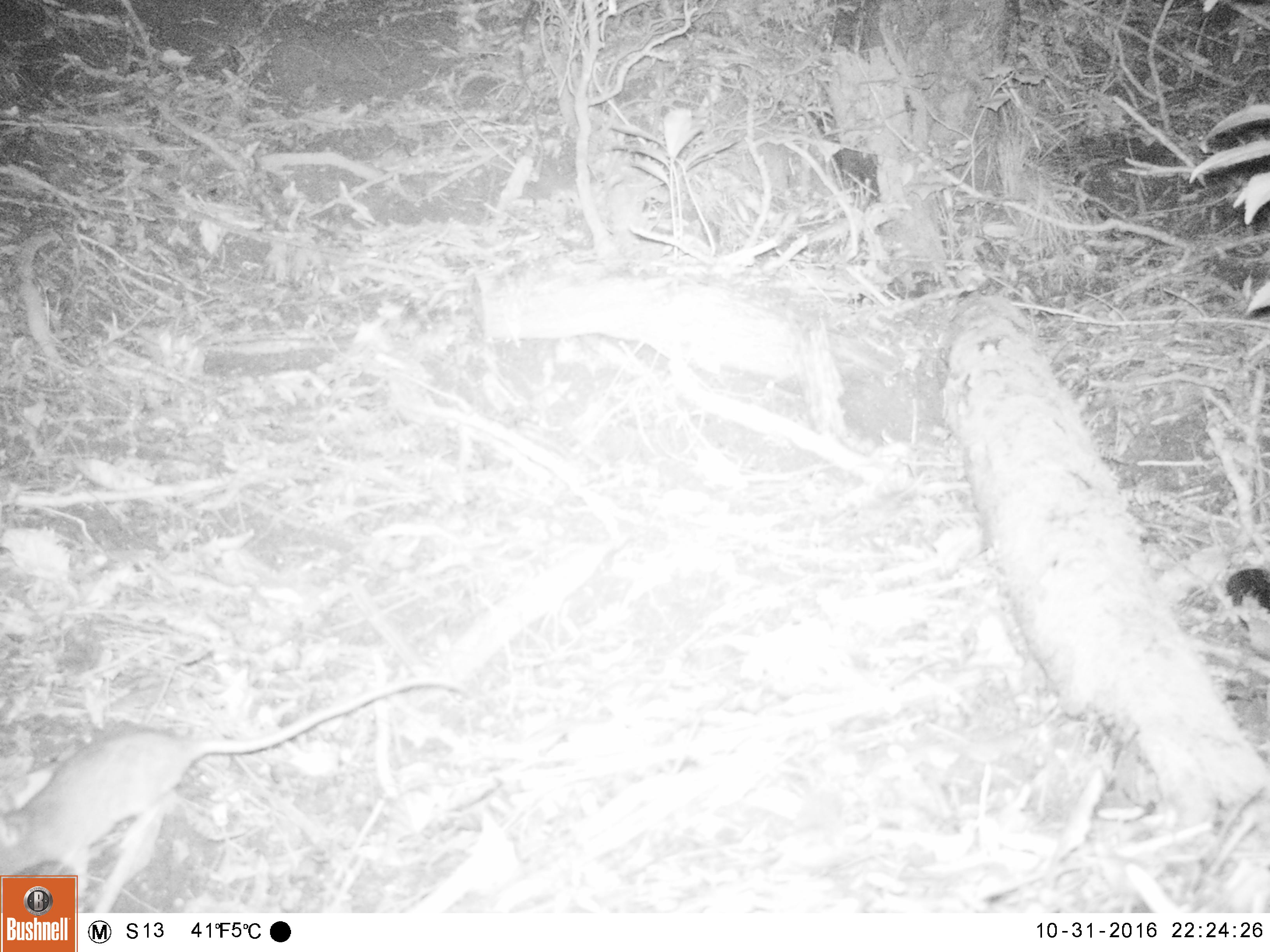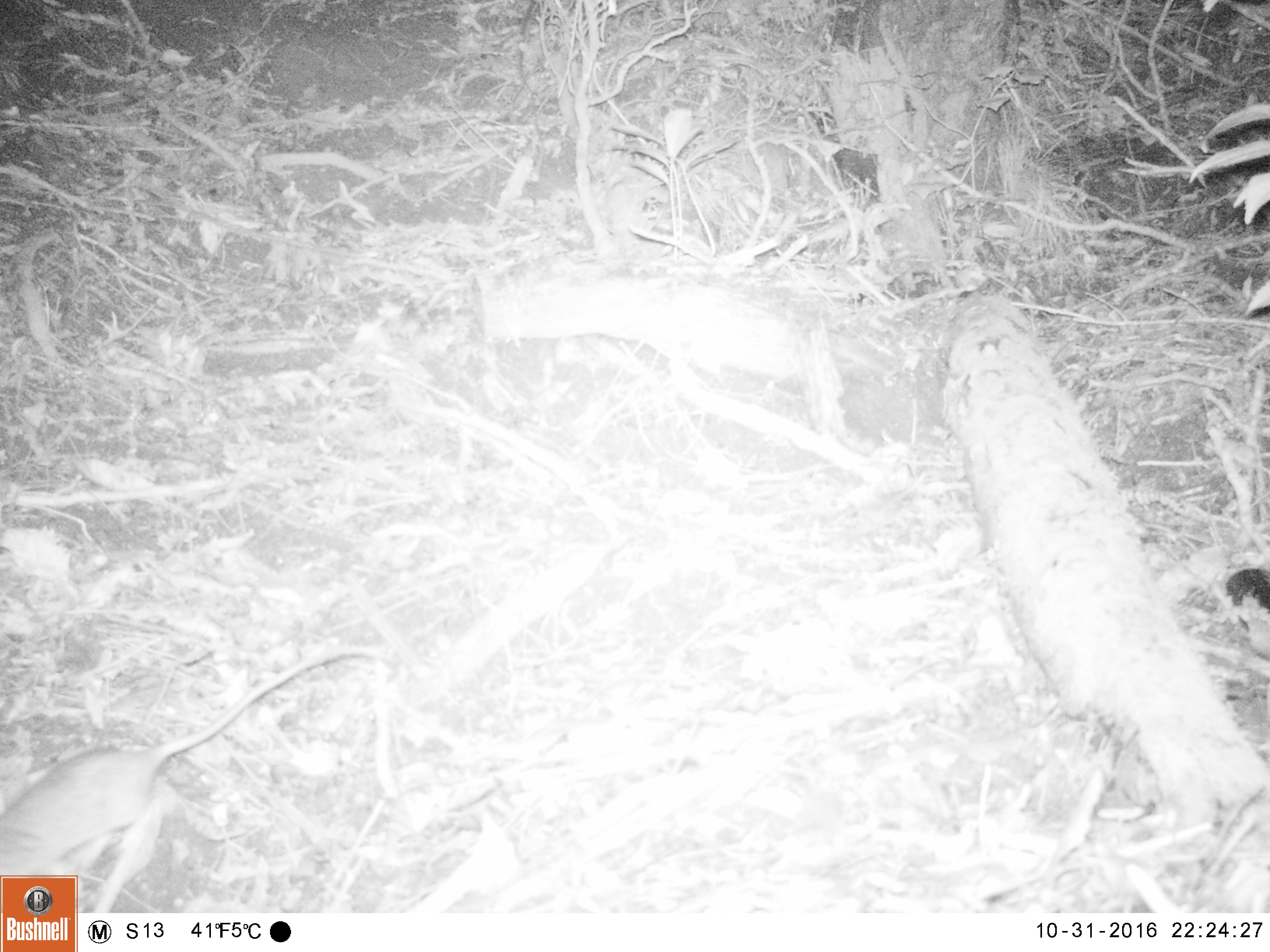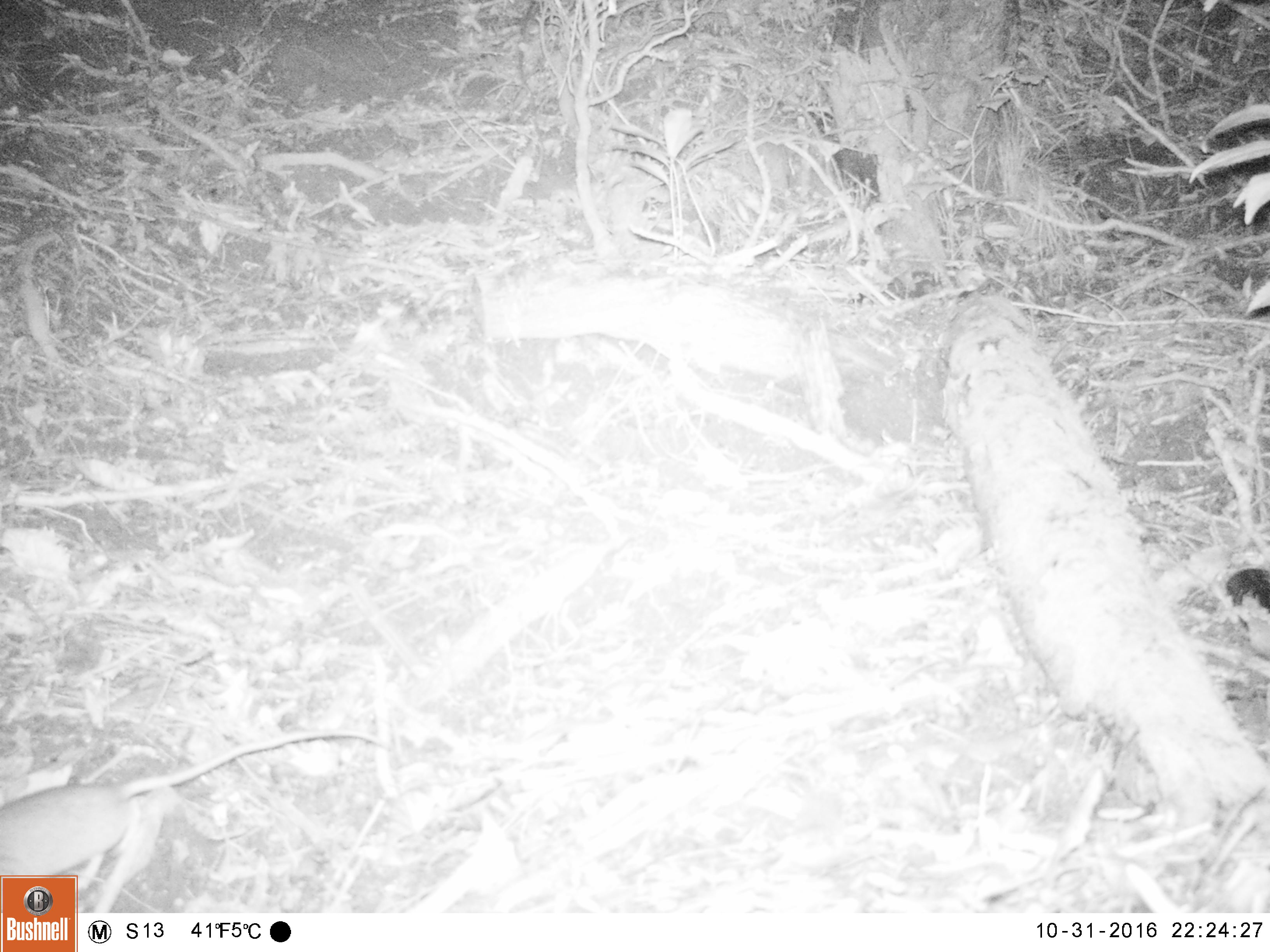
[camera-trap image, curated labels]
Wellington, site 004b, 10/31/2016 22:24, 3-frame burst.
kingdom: Animalia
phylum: Chordata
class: Mammalia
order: Rodentia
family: Muridae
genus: Rattus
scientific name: Rattus rattus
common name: ship rat